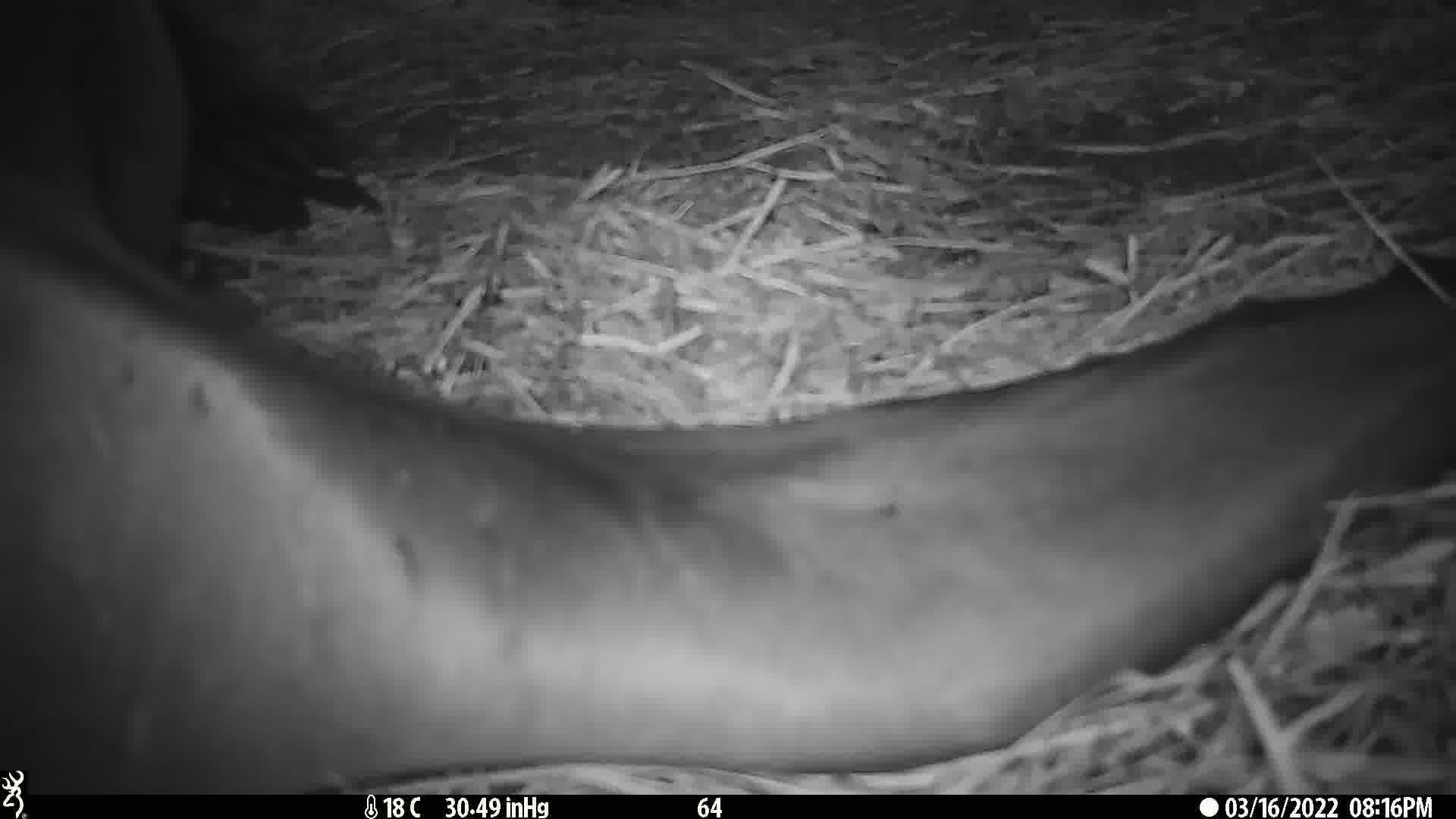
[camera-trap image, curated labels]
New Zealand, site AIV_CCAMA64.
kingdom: Animalia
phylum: Chordata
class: Mammalia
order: Carnivora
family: Otariidae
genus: Phocarctos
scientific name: Phocarctos hookeri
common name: new zealand sea lion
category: sealion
Sealion (new zealand sea lion) (Phocarctos hookeri).